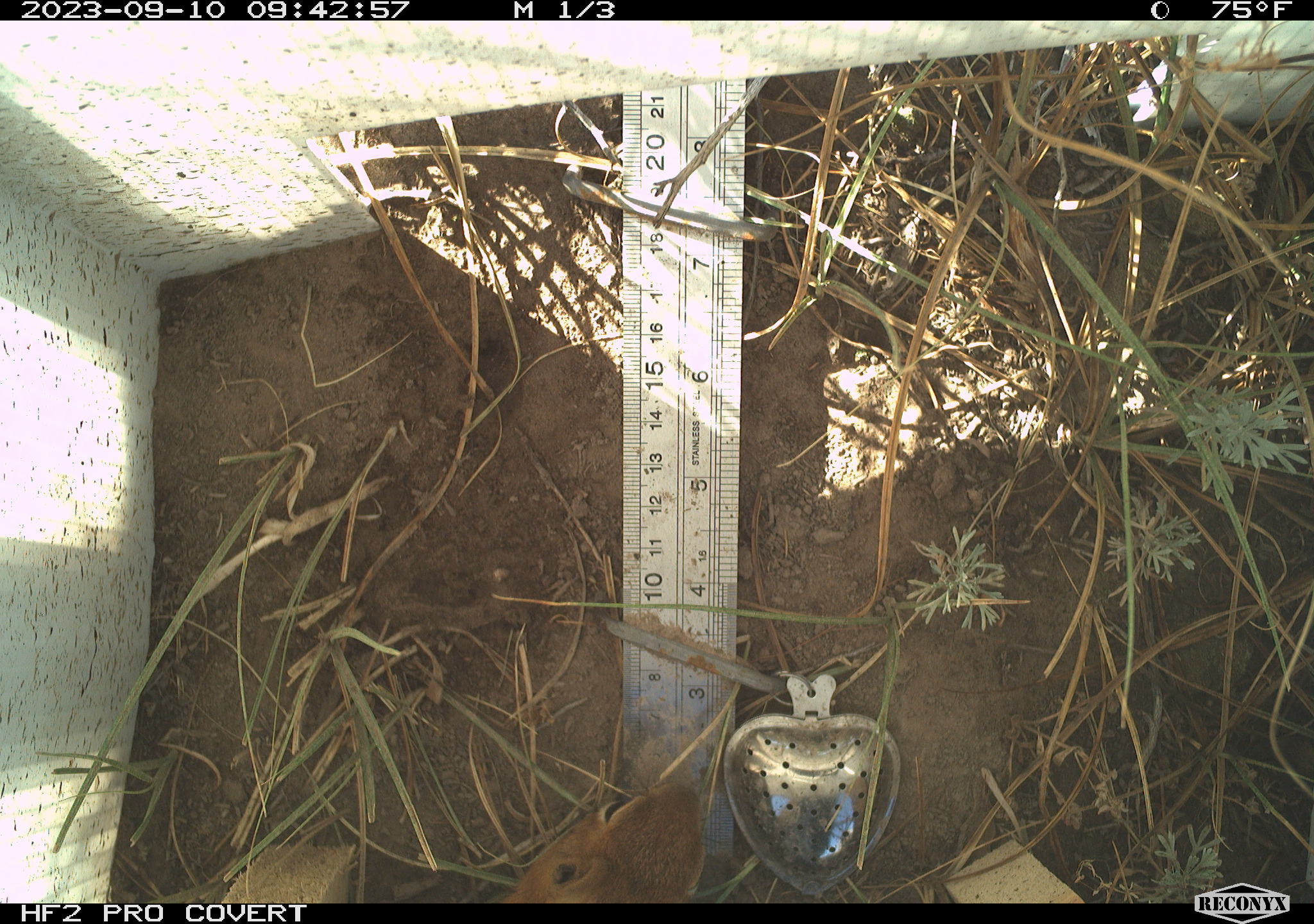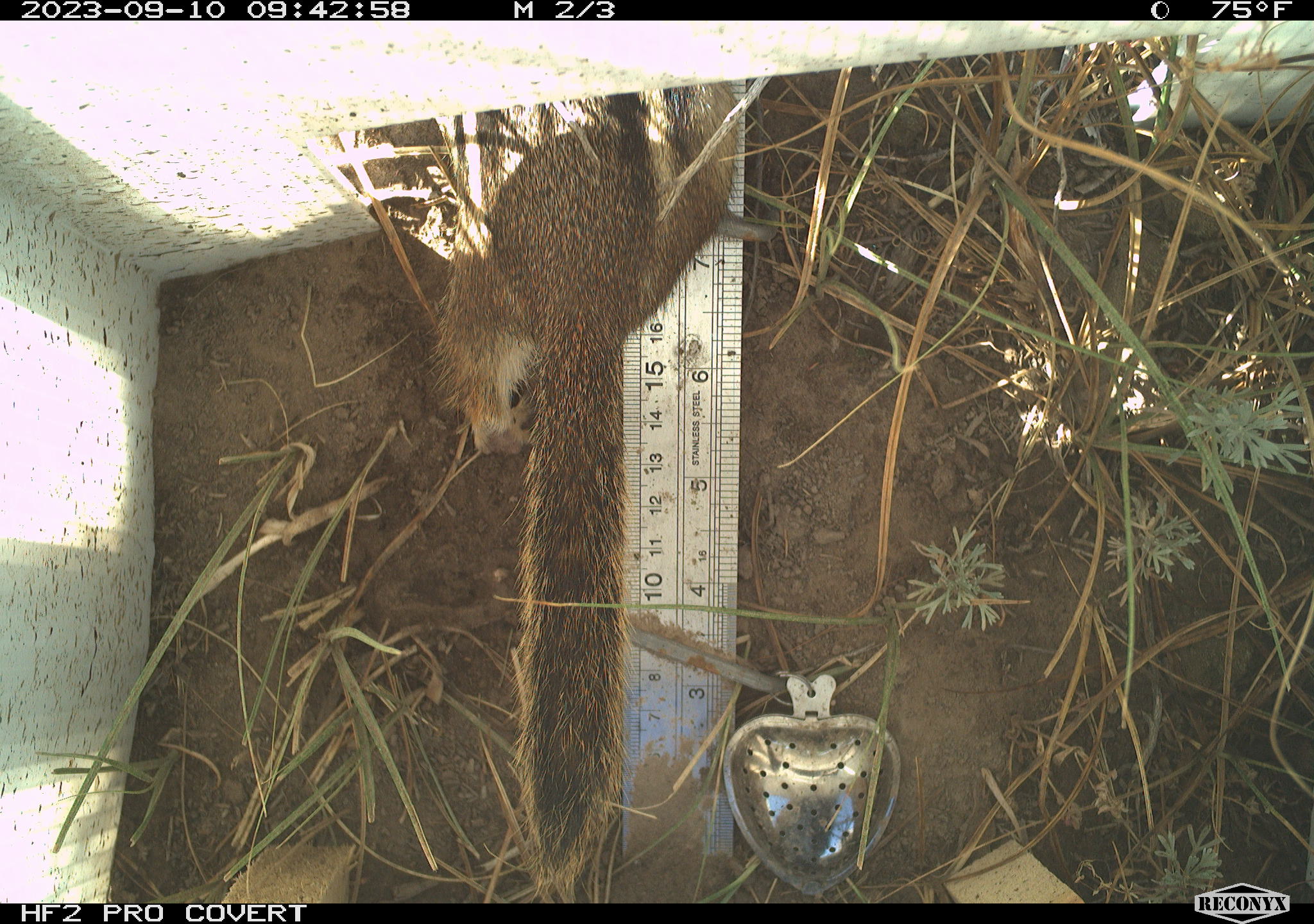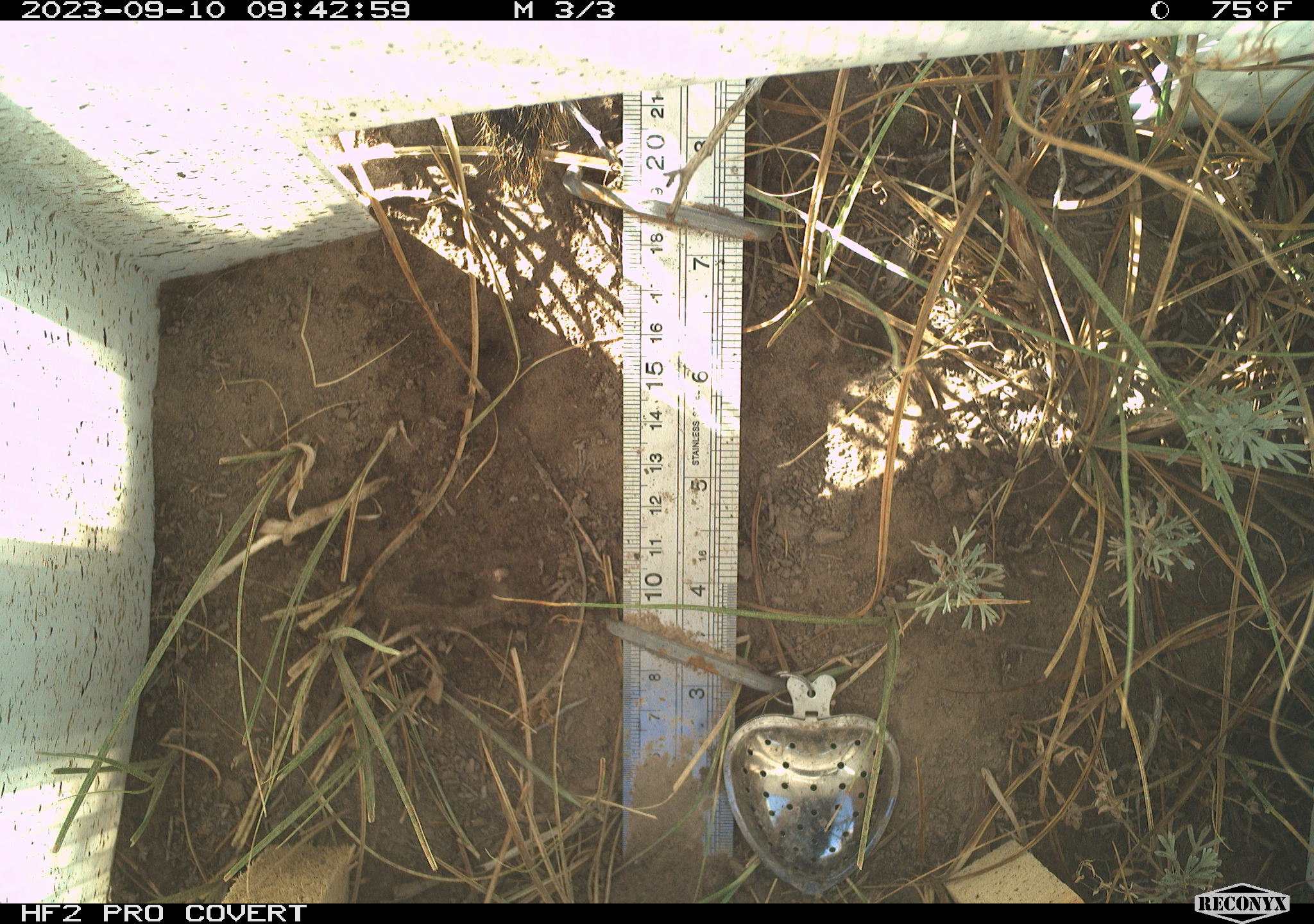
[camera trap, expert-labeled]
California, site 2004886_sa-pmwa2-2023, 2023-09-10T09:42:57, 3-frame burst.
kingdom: Animalia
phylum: Chordata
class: Mammalia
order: Rodentia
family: Sciuridae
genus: Callospermophilus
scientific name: Callospermophilus lateralis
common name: golden mantled ground squirrel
Golden mantled ground squirrel (Callospermophilus lateralis).